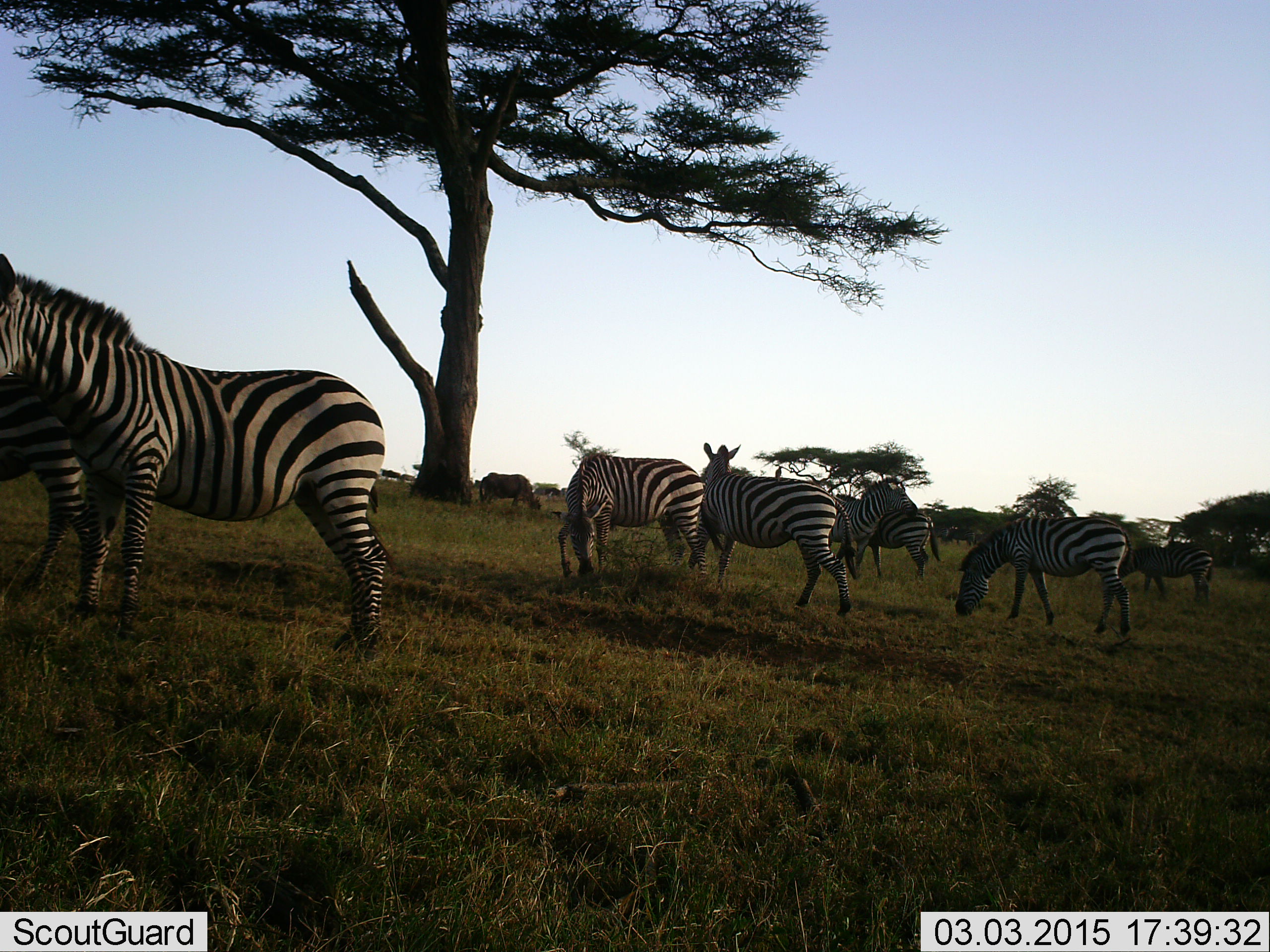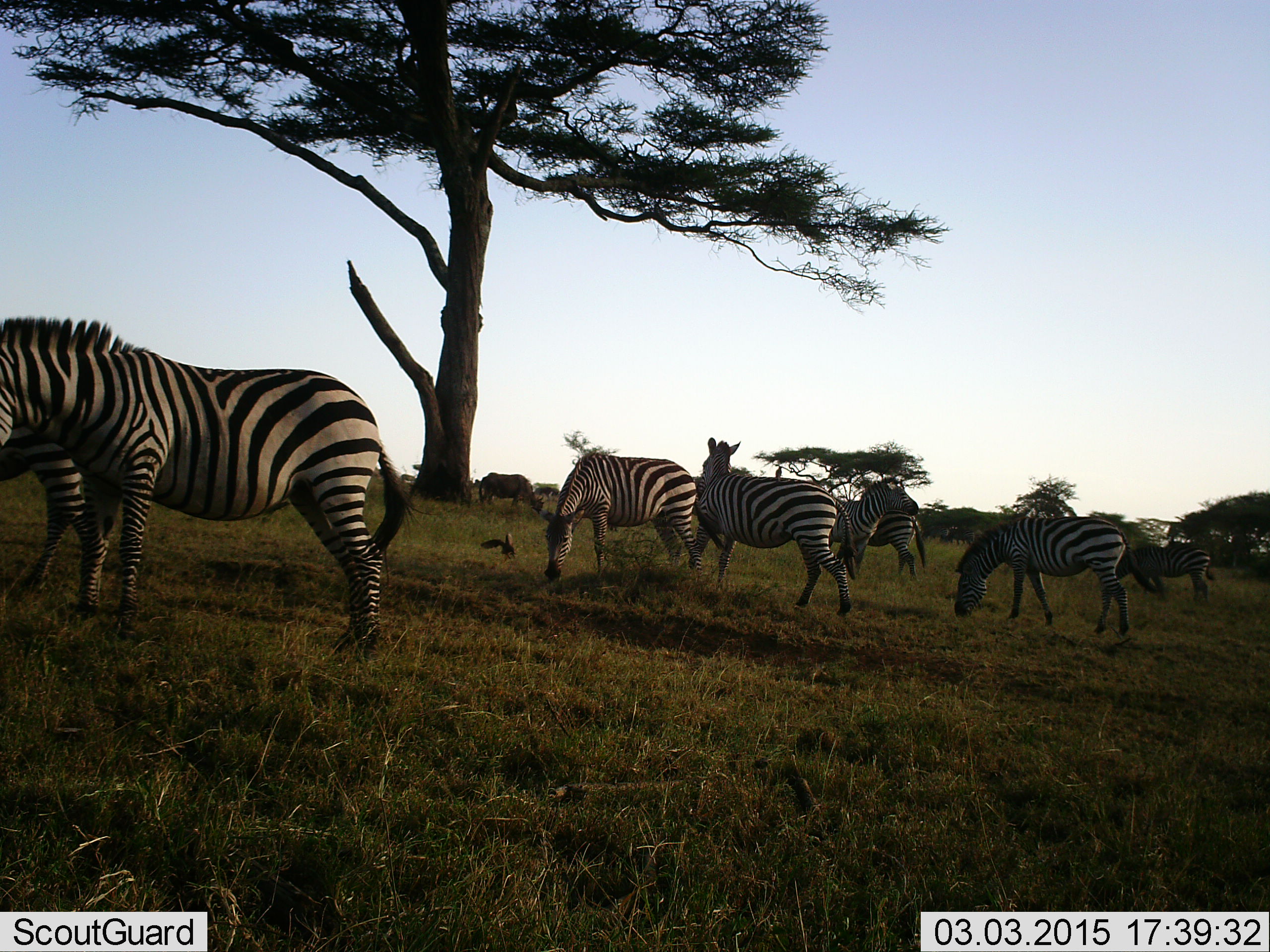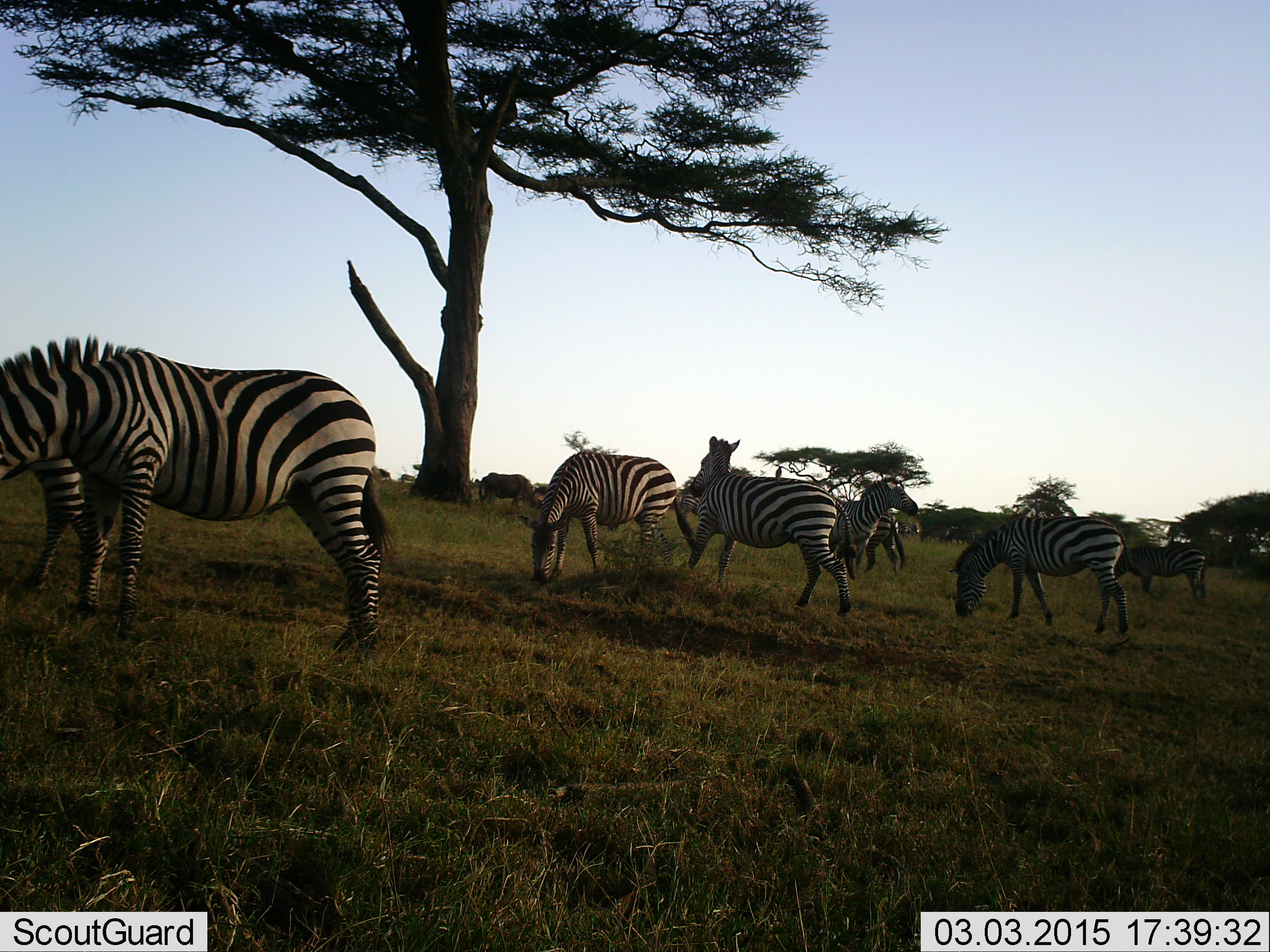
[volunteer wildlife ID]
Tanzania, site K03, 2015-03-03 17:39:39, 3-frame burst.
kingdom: Animalia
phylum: Chordata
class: Mammalia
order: Perissodactyla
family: Equidae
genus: Equus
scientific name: Equus quagga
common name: plains zebra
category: zebra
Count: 8.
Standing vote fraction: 59%.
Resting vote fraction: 0%.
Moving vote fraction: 24%.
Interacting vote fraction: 6%.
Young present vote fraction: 12%.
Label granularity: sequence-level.